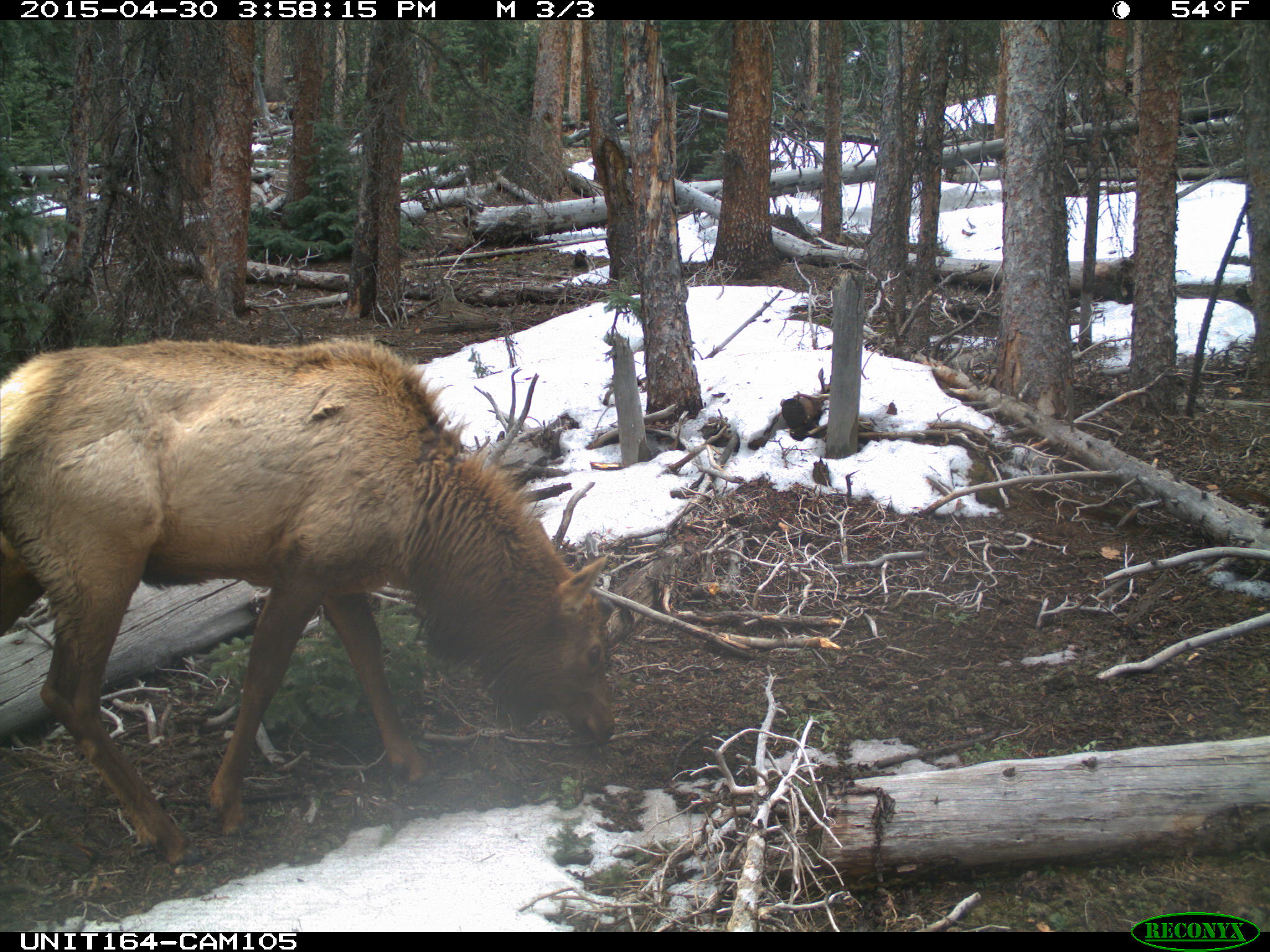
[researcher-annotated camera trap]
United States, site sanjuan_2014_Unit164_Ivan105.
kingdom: Animalia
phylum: Chordata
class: Mammalia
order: Artiodactyla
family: Cervidae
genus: Cervus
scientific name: Cervus elaphus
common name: red deer